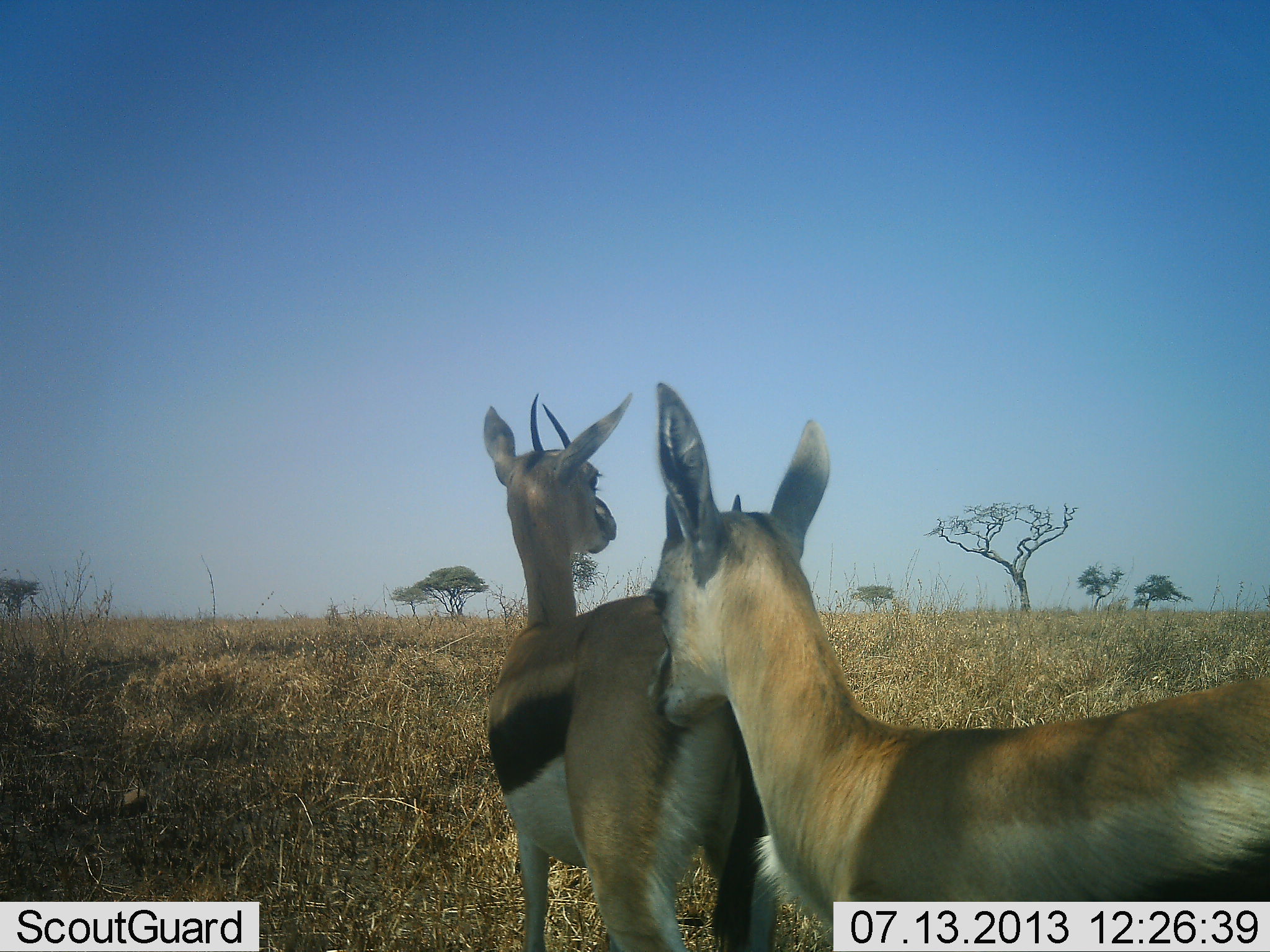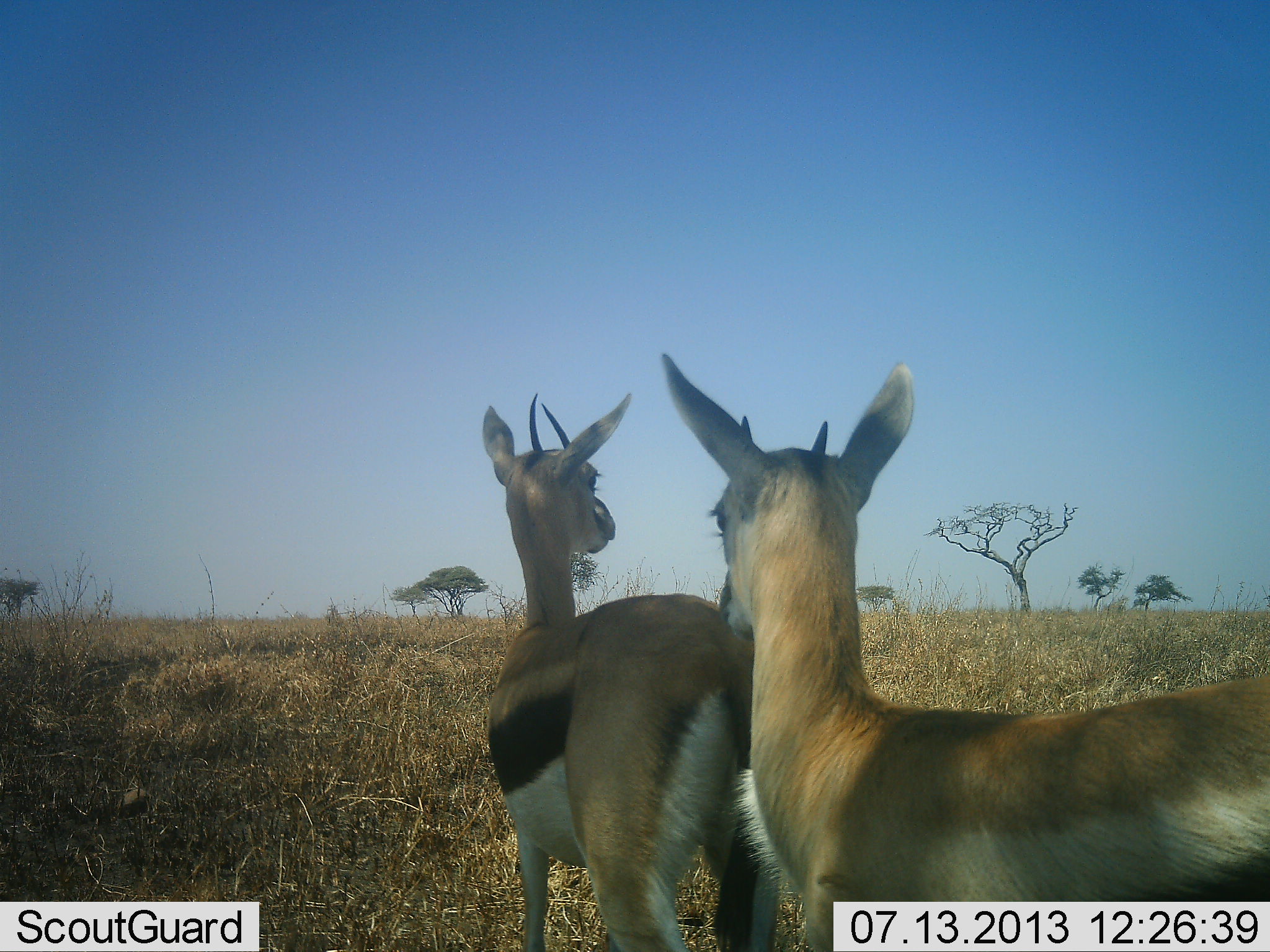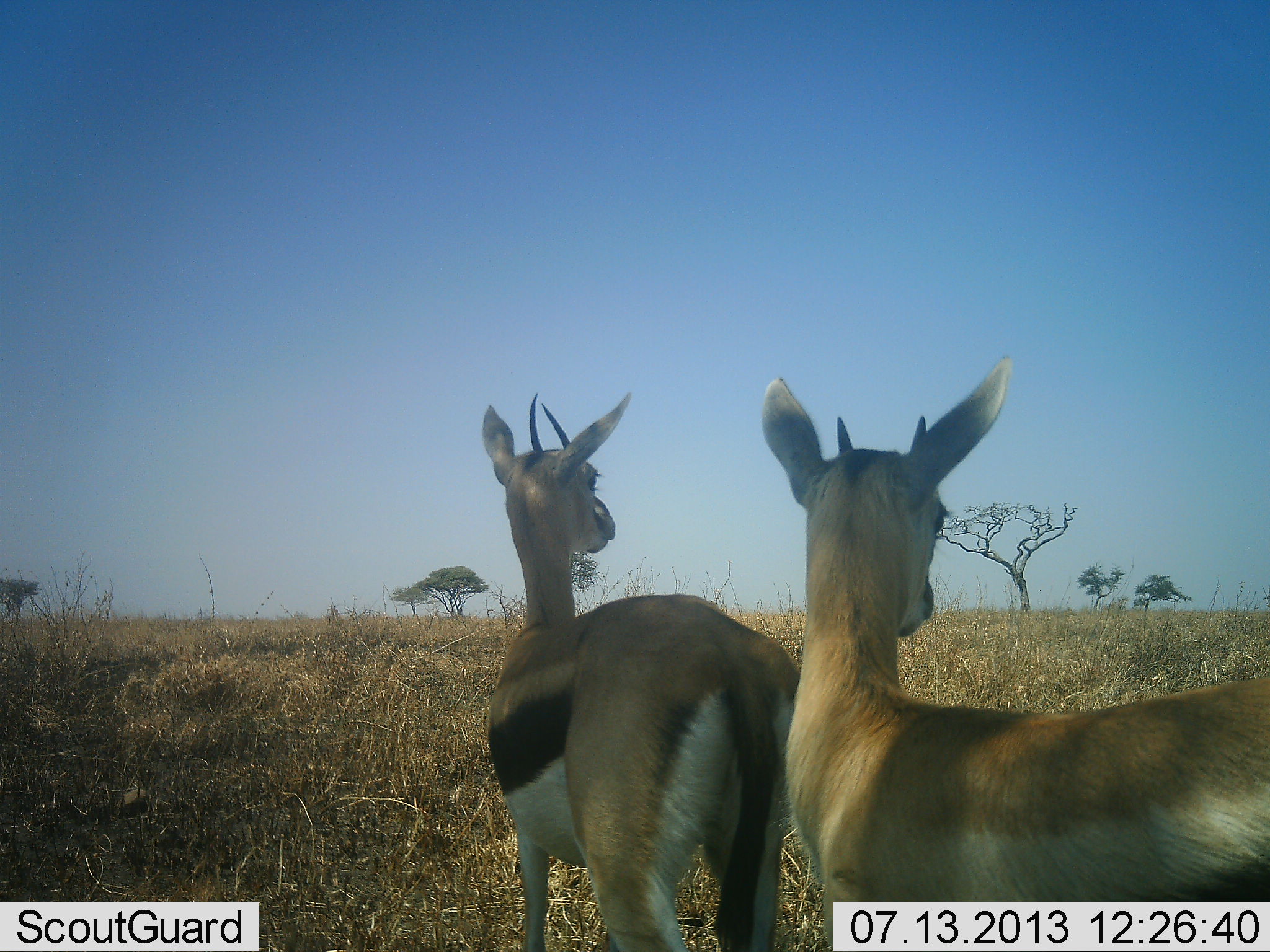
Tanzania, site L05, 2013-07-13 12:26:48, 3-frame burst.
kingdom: Animalia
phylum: Chordata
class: Mammalia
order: Artiodactyla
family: Bovidae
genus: Eudorcas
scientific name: Eudorcas thomsonii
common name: thomson's gazelle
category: gazellethomsons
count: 2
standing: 90%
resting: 0%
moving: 10%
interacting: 10%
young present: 10%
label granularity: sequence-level